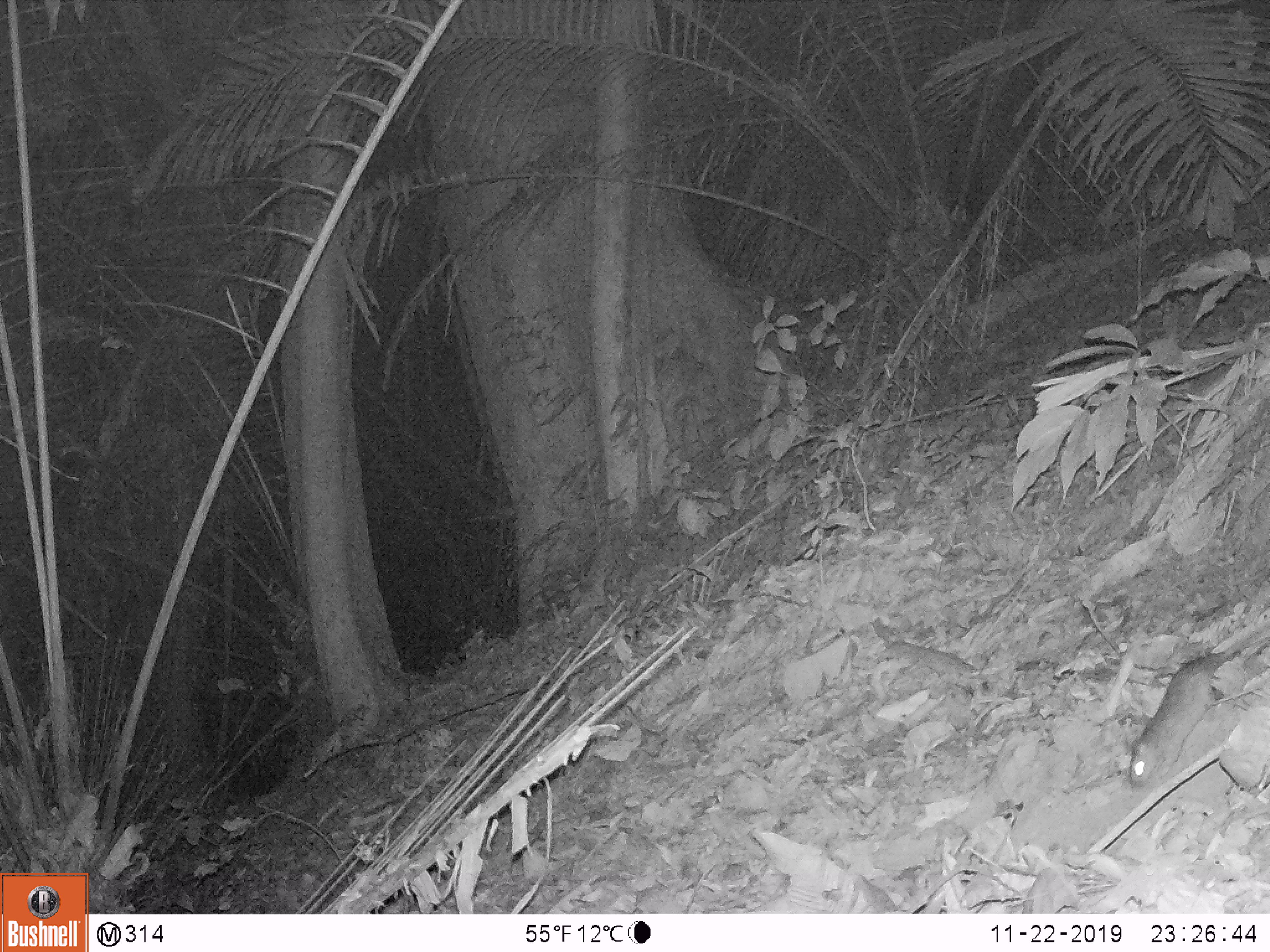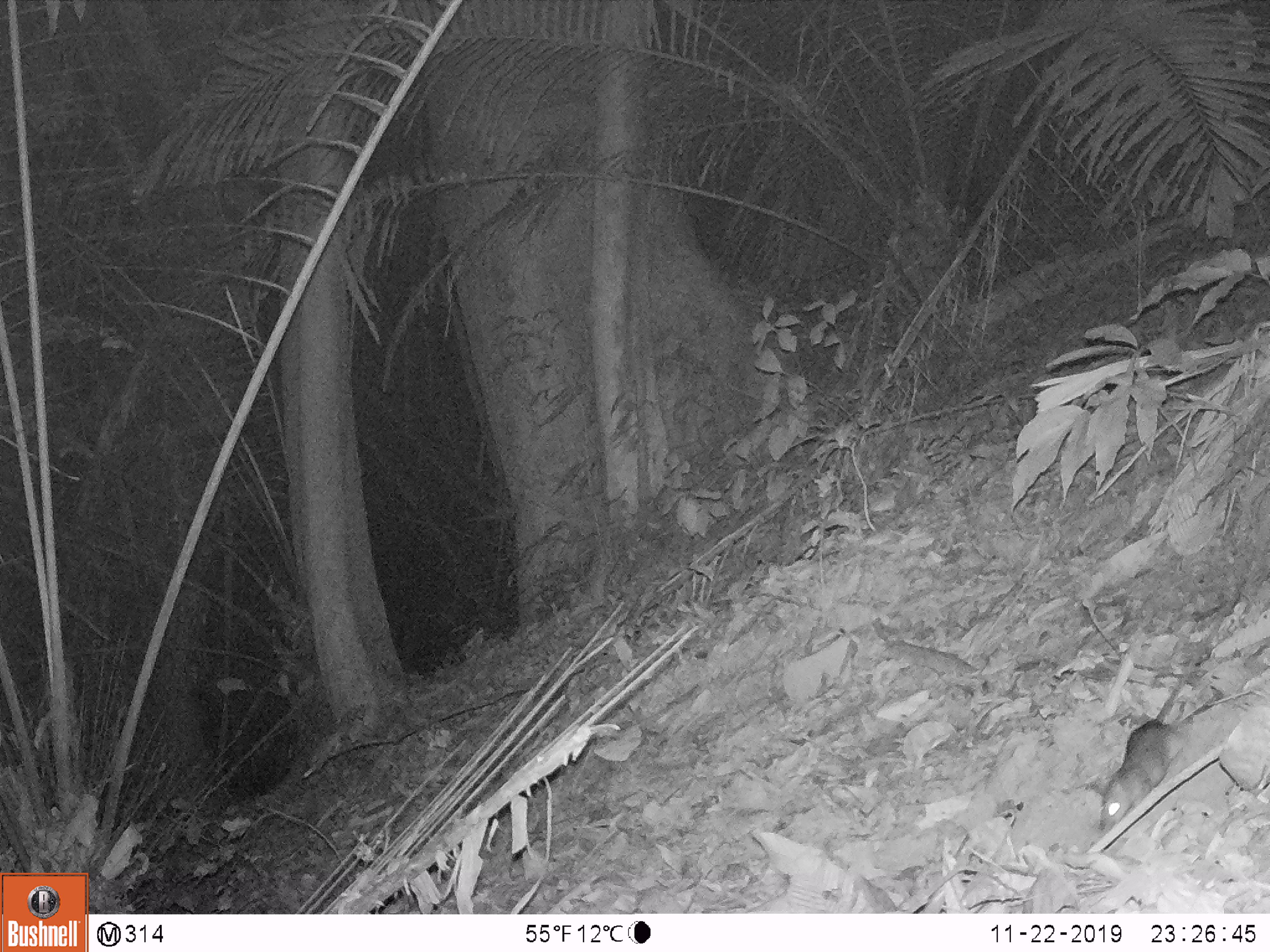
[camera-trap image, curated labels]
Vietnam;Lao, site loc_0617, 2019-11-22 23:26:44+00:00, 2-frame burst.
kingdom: Animalia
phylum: Chordata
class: Mammalia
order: Rodentia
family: Muridae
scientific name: Muridae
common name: old-world mice and rats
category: unidentified murid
Unidentified murid (old-world mice and rats) (Muridae). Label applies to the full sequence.